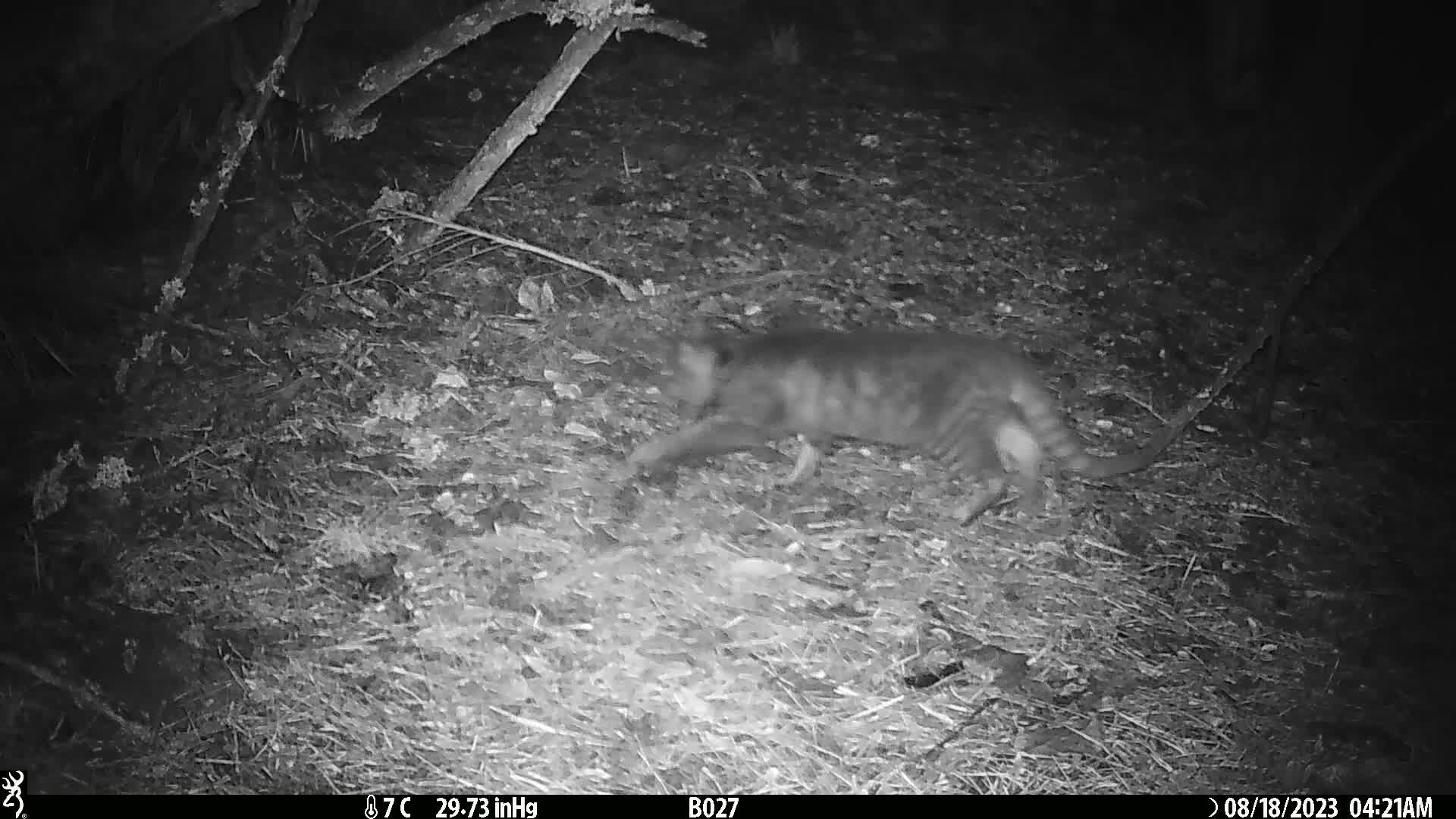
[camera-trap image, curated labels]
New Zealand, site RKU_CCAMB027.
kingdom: Animalia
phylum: Chordata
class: Mammalia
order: Carnivora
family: Felidae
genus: Felis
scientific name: Felis catus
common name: domestic cat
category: cat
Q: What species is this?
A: Cat (domestic cat) (Felis catus).